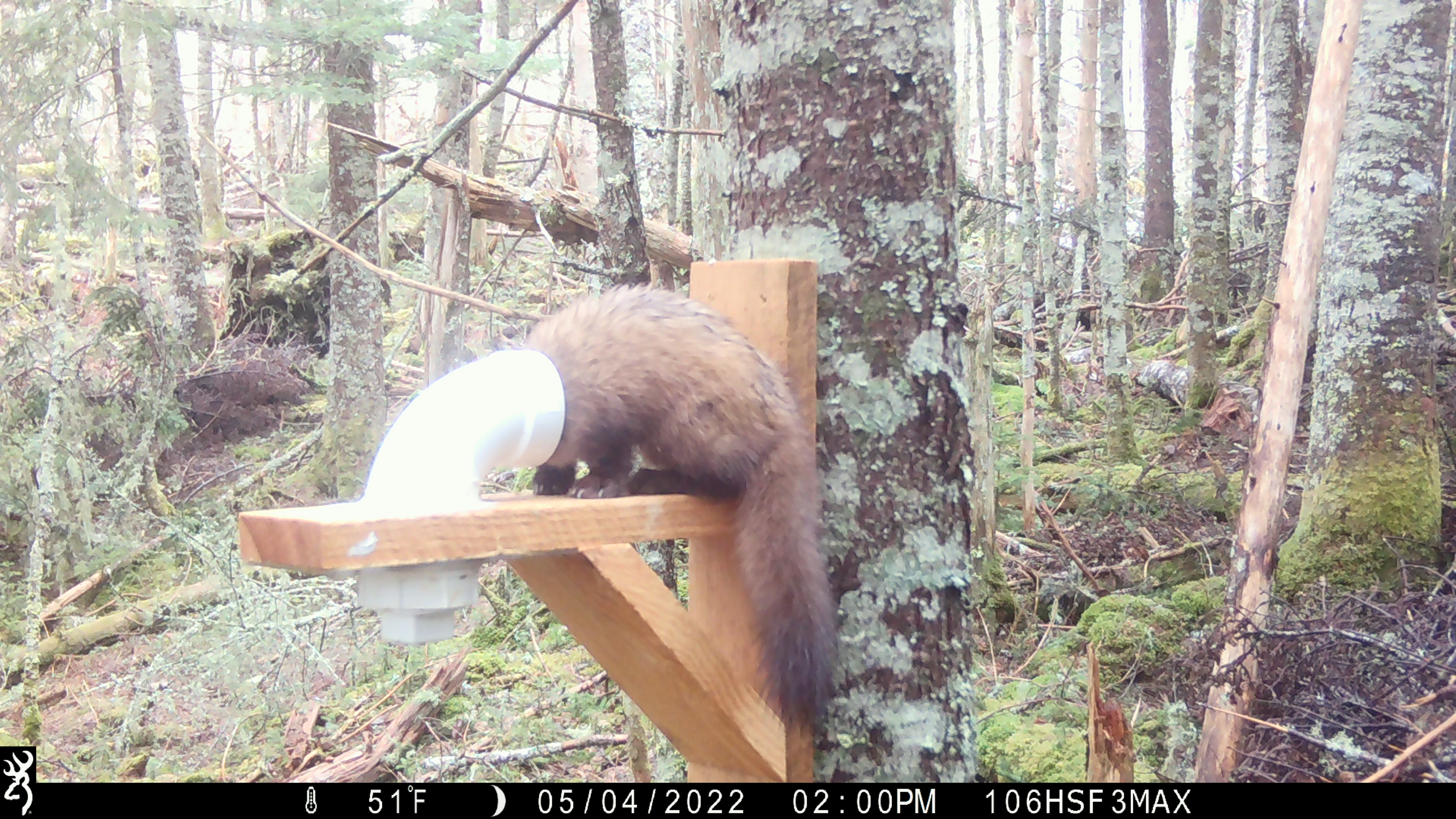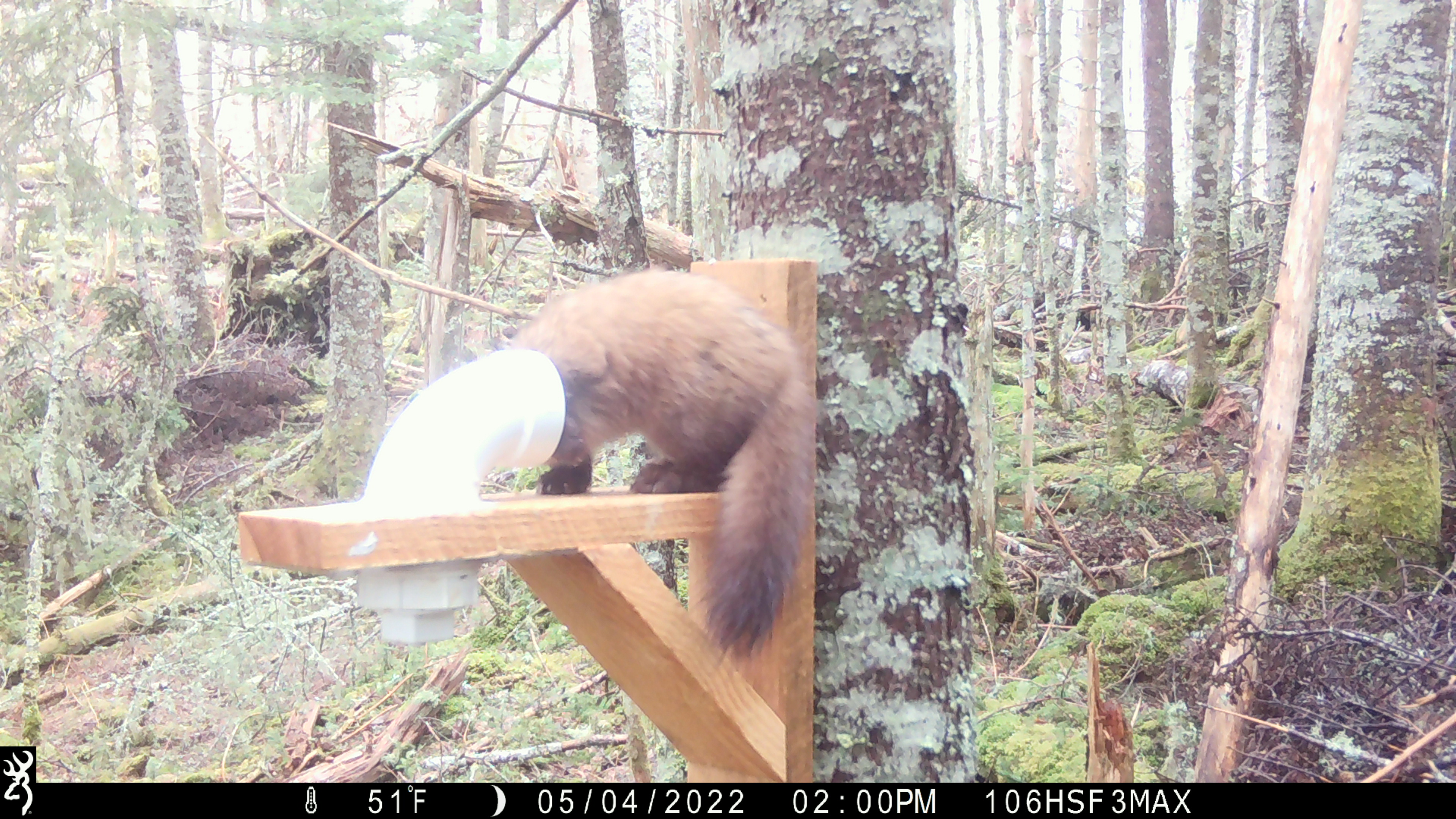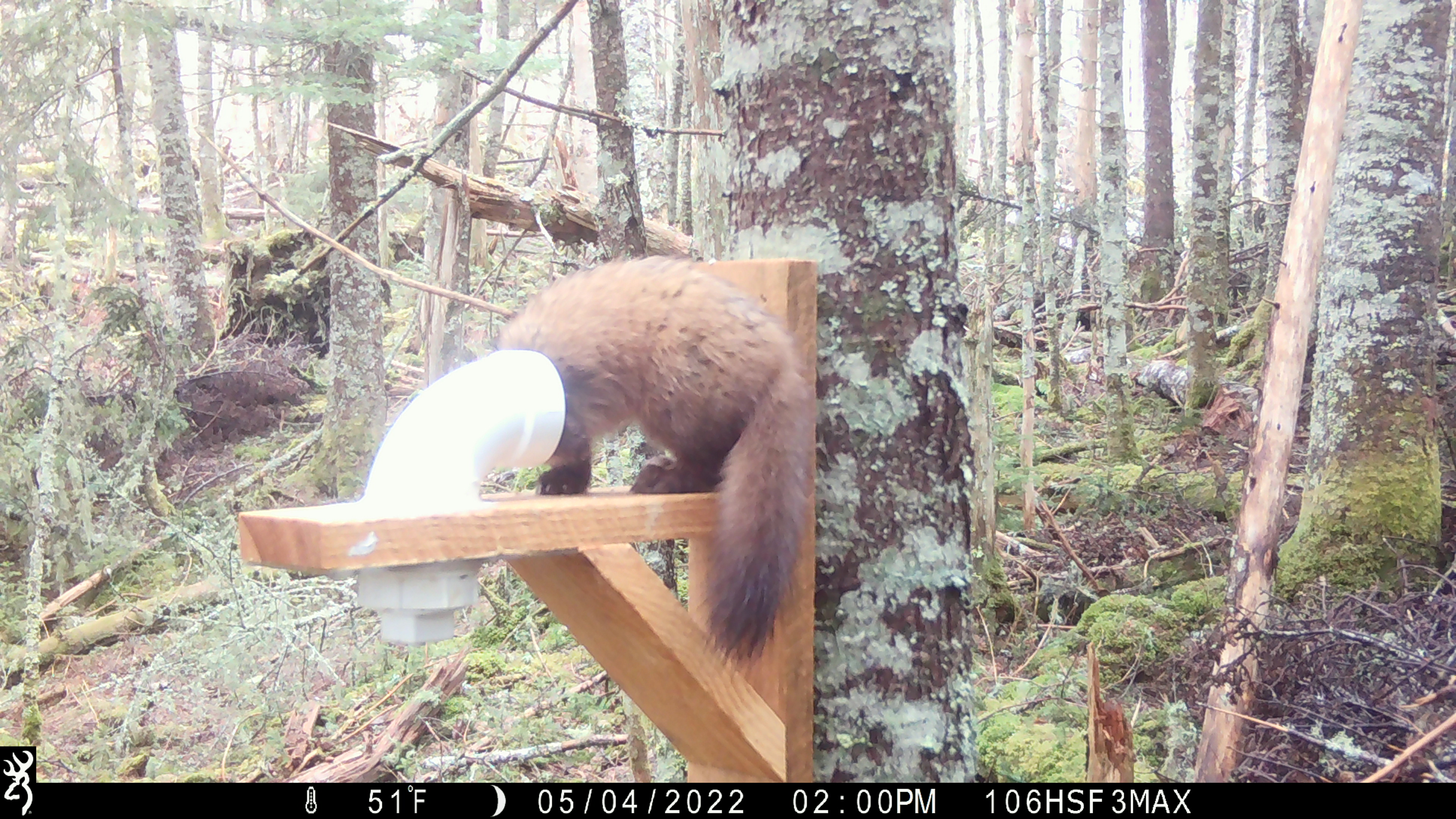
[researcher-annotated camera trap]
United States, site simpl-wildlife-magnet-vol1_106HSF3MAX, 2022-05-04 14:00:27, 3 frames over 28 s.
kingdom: Animalia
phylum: Chordata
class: Mammalia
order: Carnivora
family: Mustelidae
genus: Martes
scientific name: Martes americana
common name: american marten